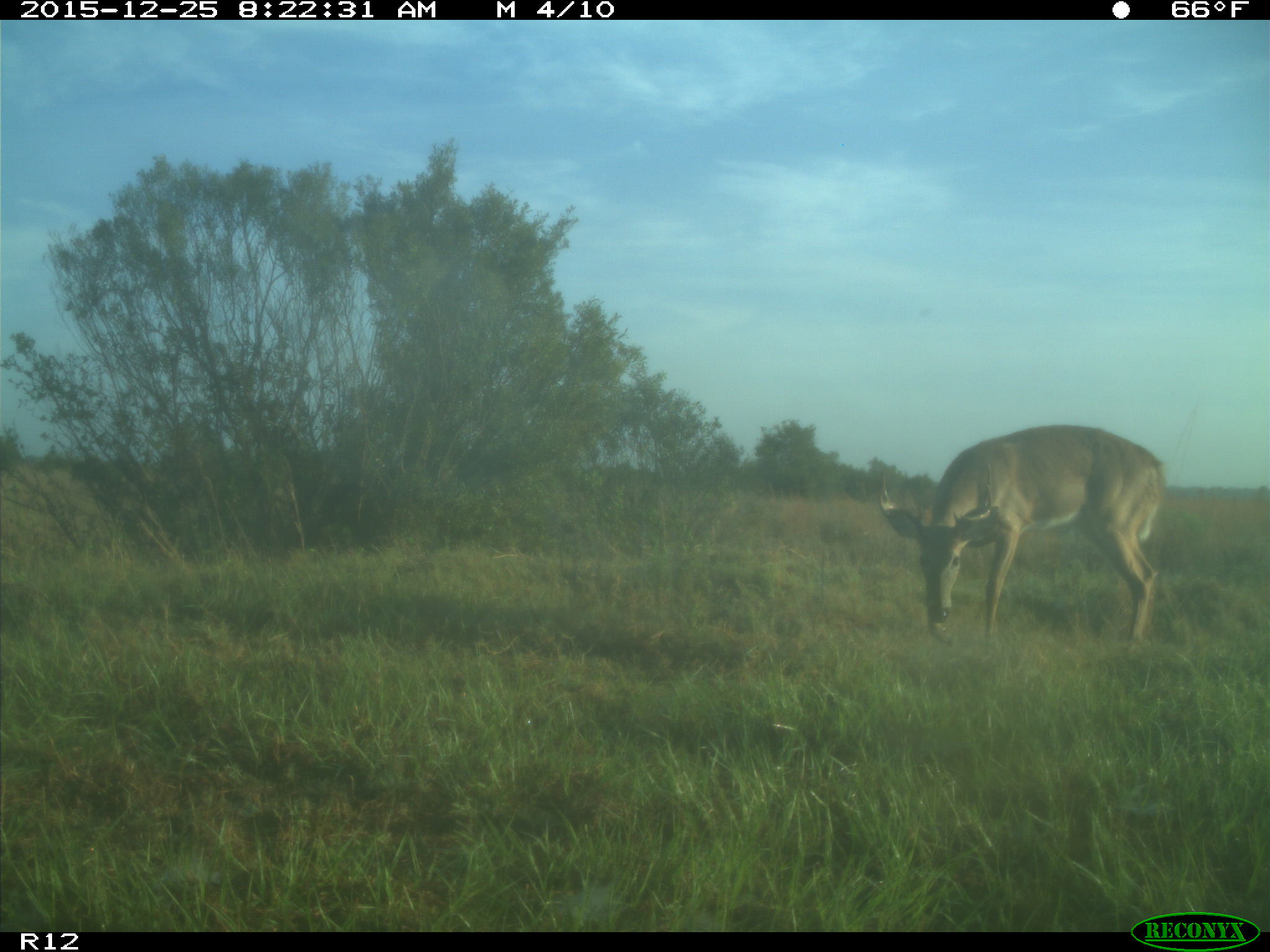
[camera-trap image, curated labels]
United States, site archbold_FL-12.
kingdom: Animalia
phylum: Chordata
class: Mammalia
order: Artiodactyla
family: Cervidae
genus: Odocoileus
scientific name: Odocoileus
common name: deer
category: unidentified deer